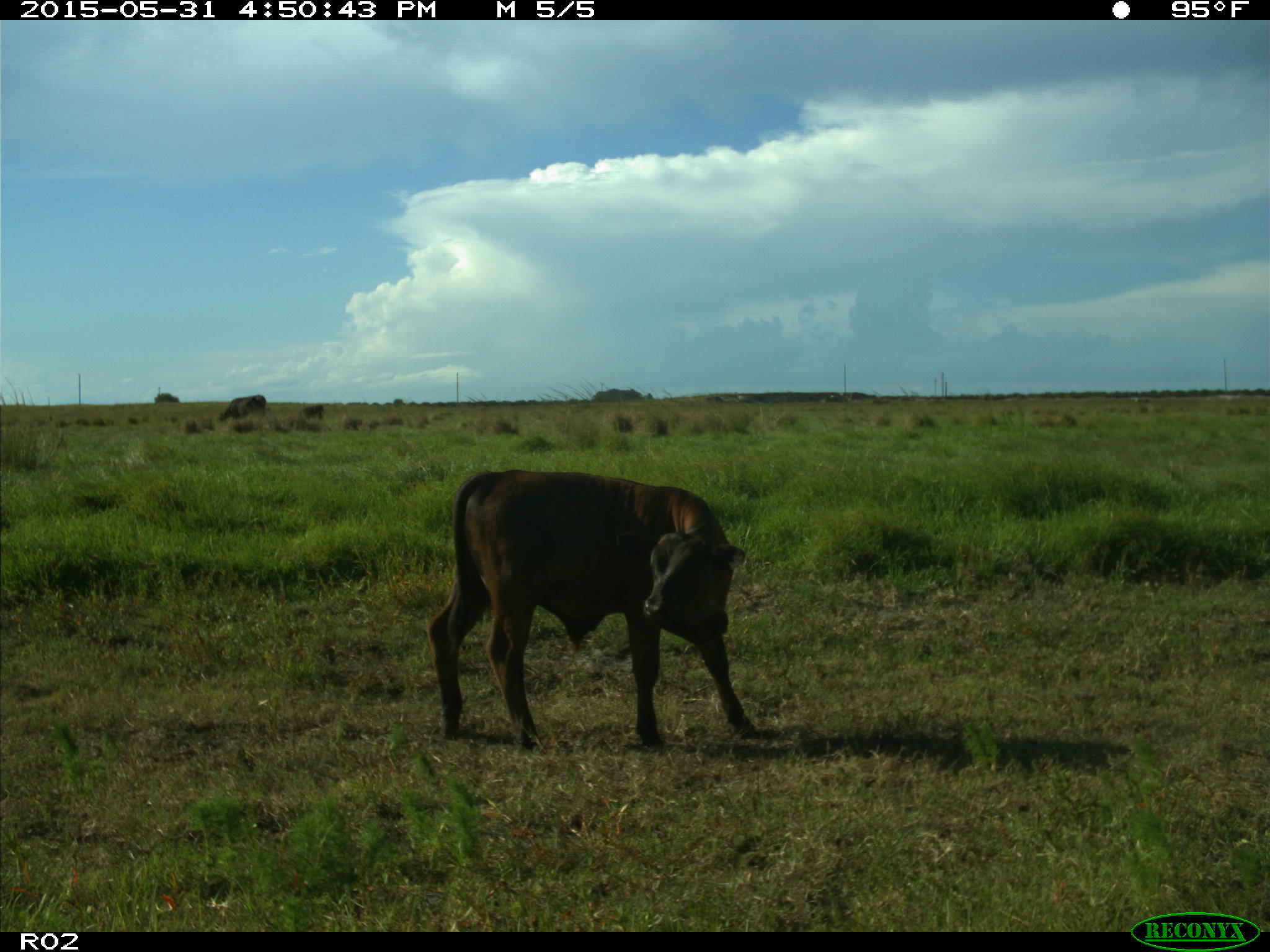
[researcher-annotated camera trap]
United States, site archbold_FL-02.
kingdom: Animalia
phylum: Chordata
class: Mammalia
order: Artiodactyla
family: Bovidae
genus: Bos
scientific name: Bos taurus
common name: domestic cow